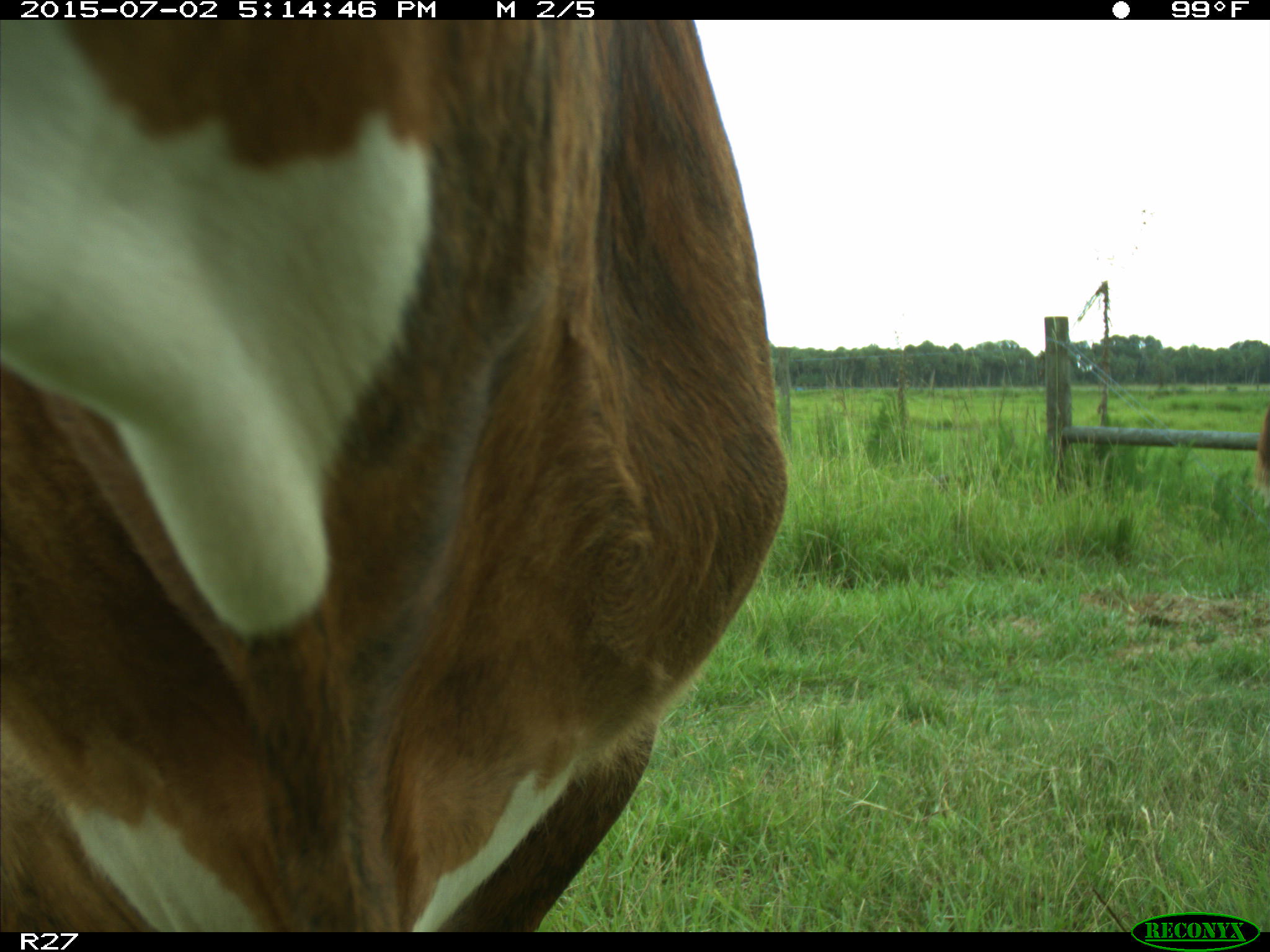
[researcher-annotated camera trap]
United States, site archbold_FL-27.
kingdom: Animalia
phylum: Chordata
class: Mammalia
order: Artiodactyla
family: Bovidae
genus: Bos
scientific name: Bos taurus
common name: domestic cow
Bos taurus (domestic cow).